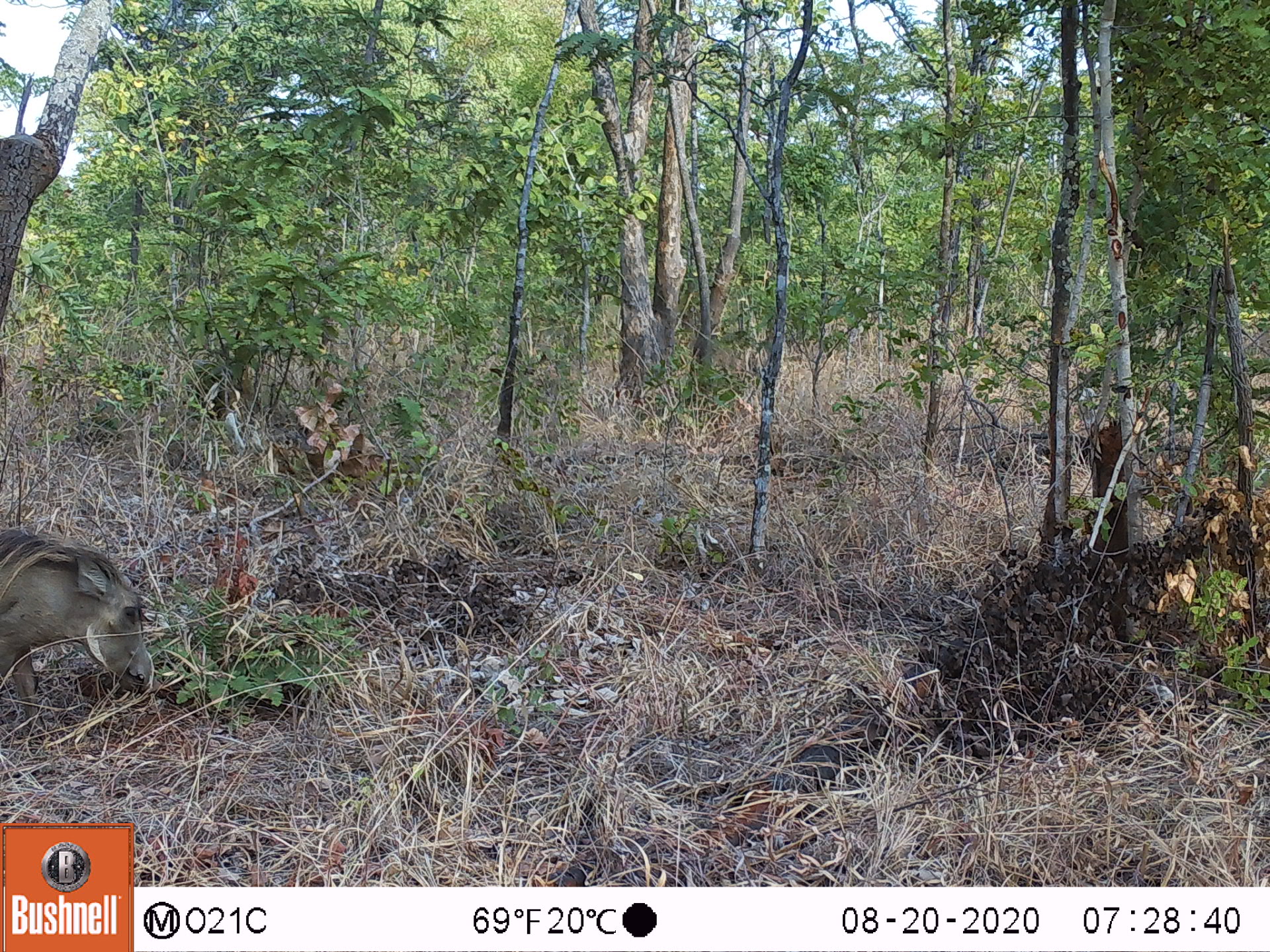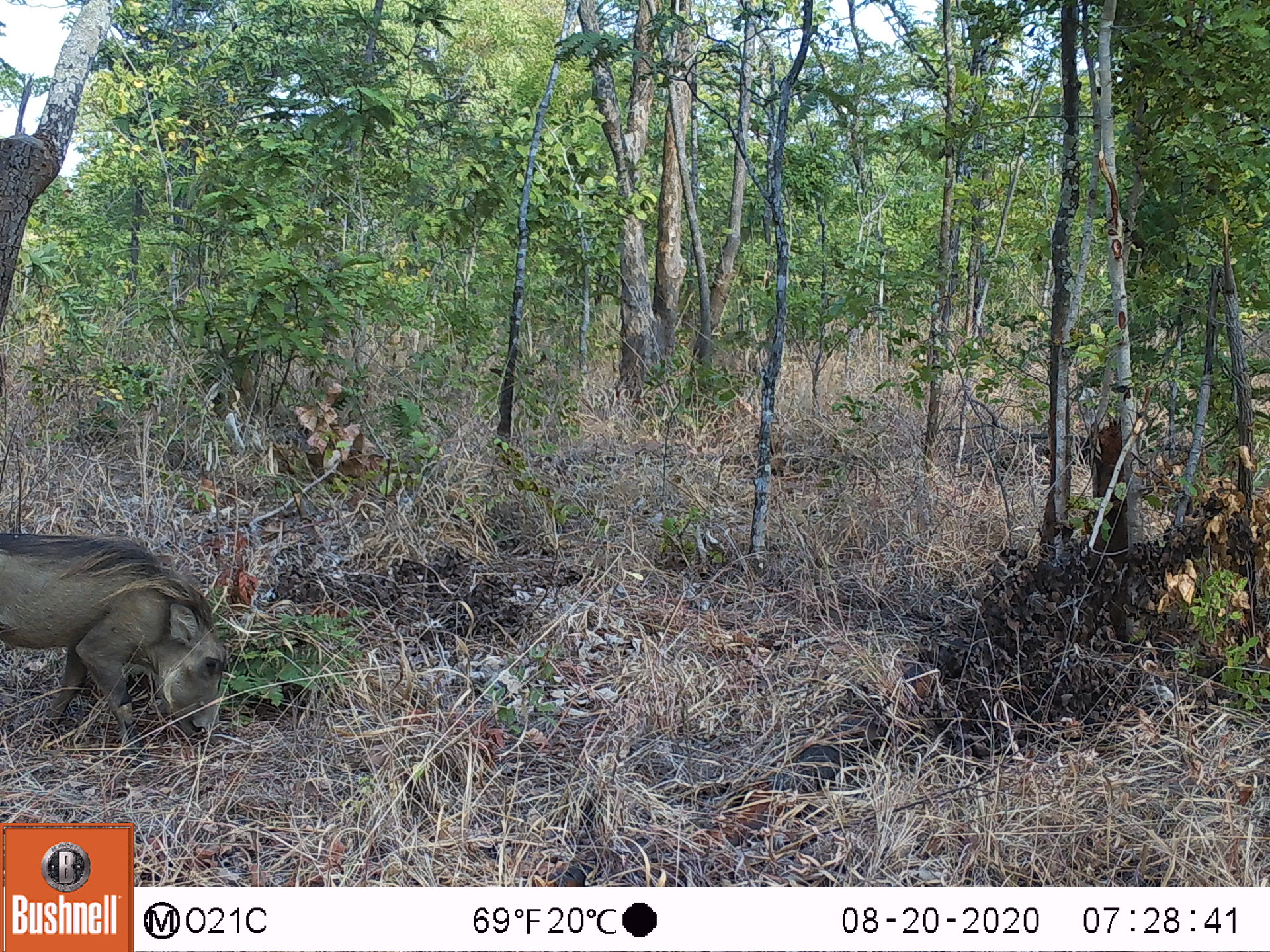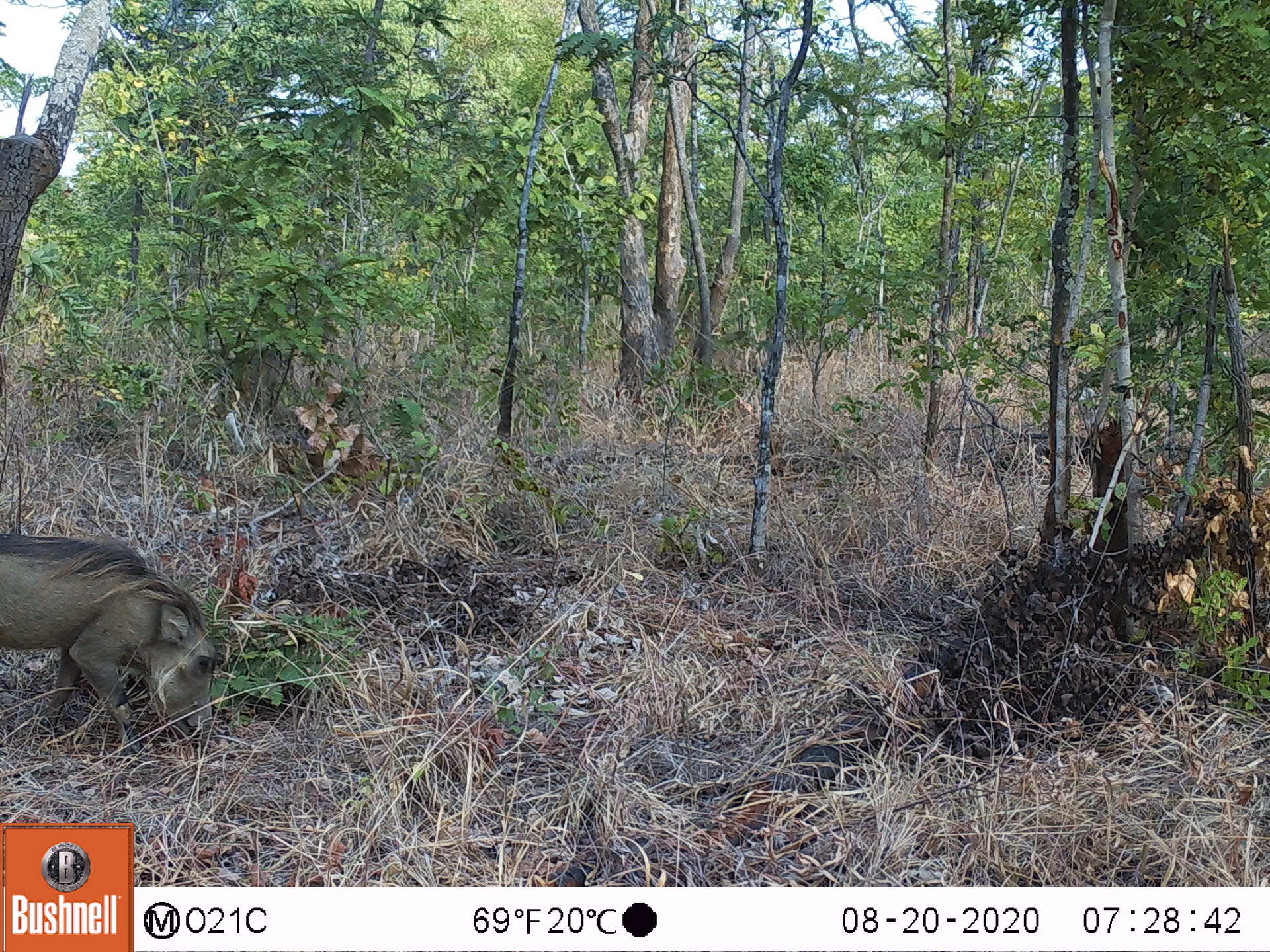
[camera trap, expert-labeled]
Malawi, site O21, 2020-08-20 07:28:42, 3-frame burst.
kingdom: Animalia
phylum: Chordata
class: Mammalia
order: Artiodactyla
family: Suidae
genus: Phacochoerus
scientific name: Phacochoerus africanus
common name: common warthog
Common warthog (Phacochoerus africanus), count 1.